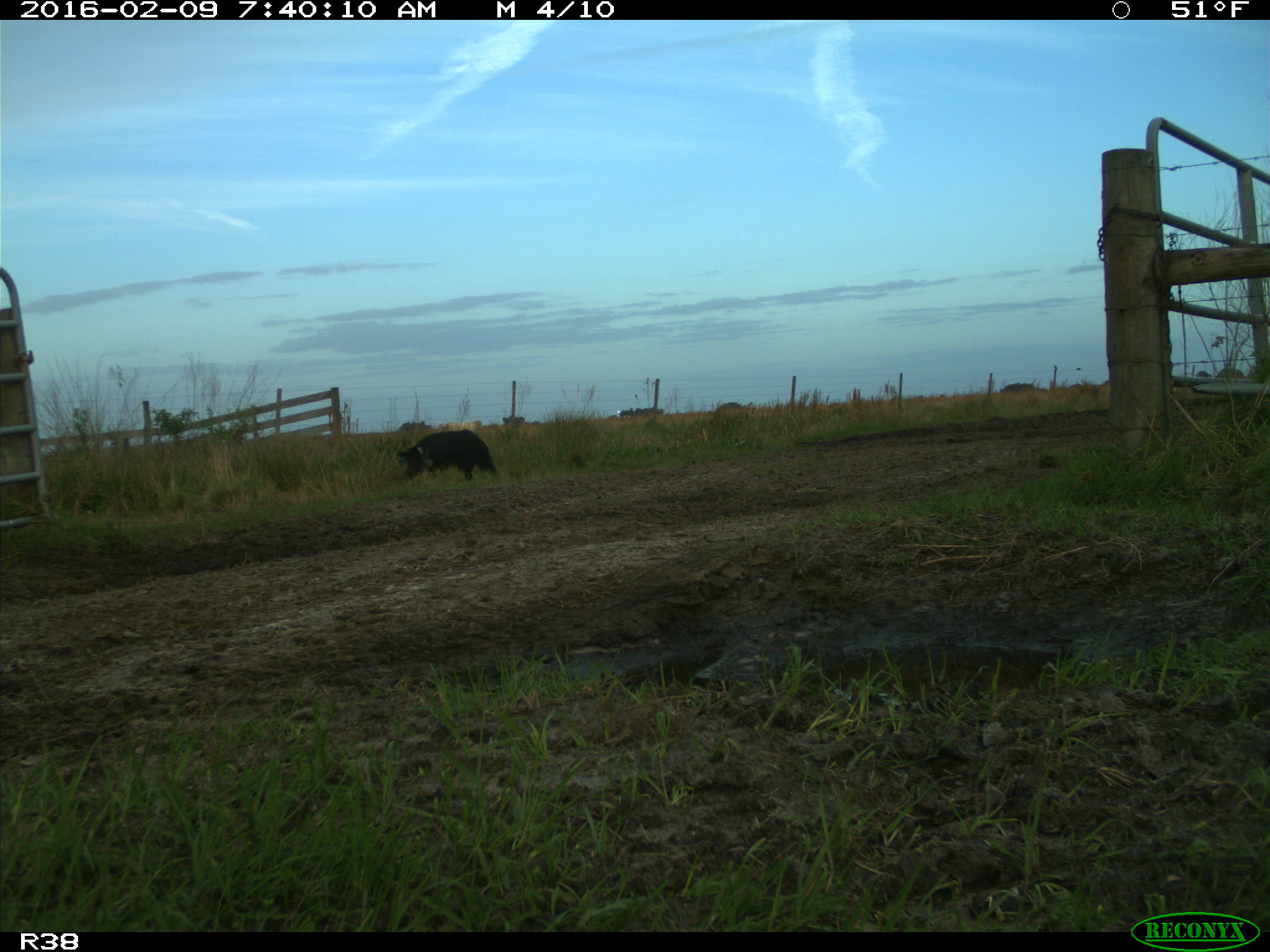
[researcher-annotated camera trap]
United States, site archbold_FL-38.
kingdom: Animalia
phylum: Chordata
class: Mammalia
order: Artiodactyla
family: Suidae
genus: Sus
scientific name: Sus scrofa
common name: wild boar